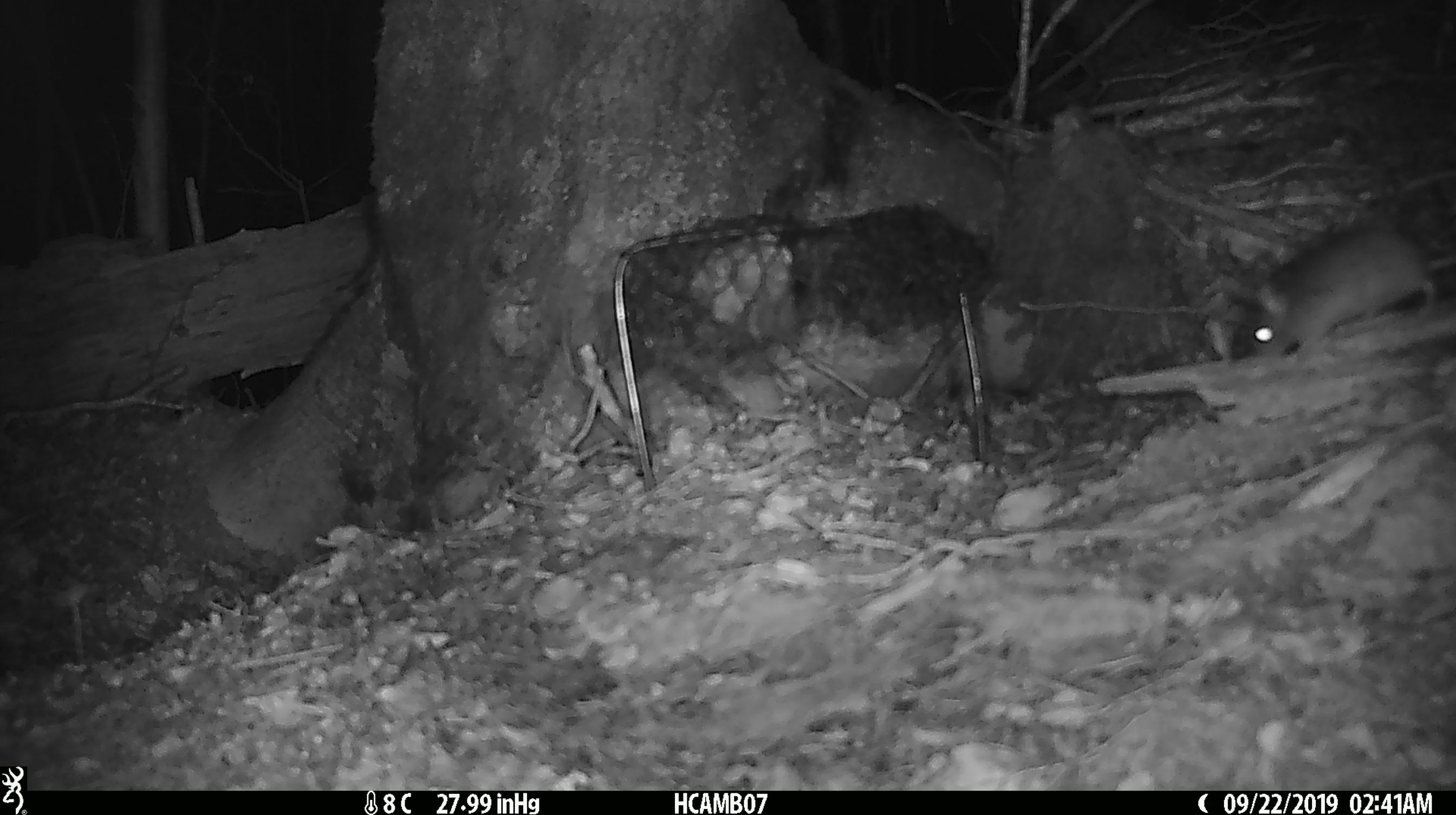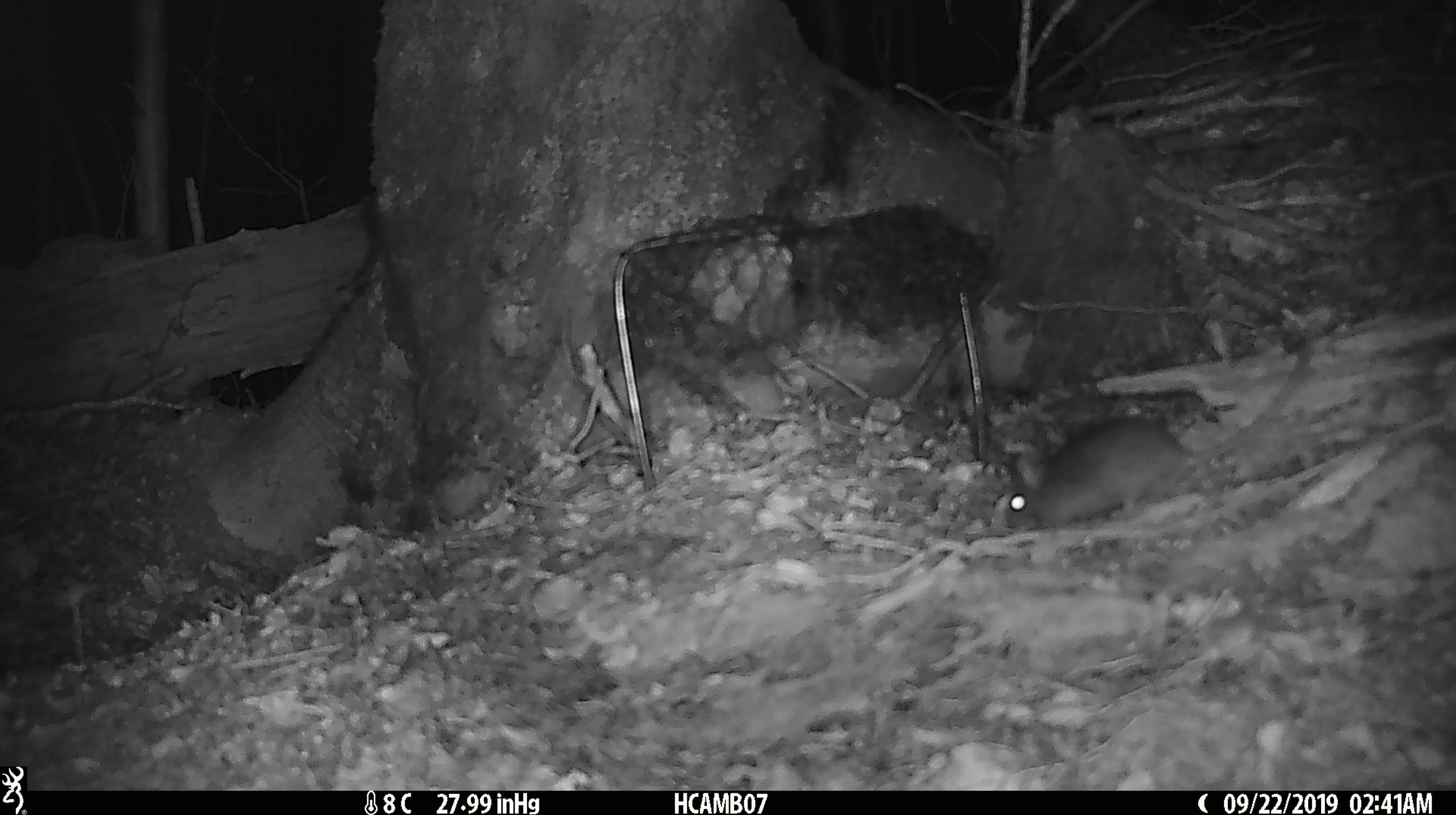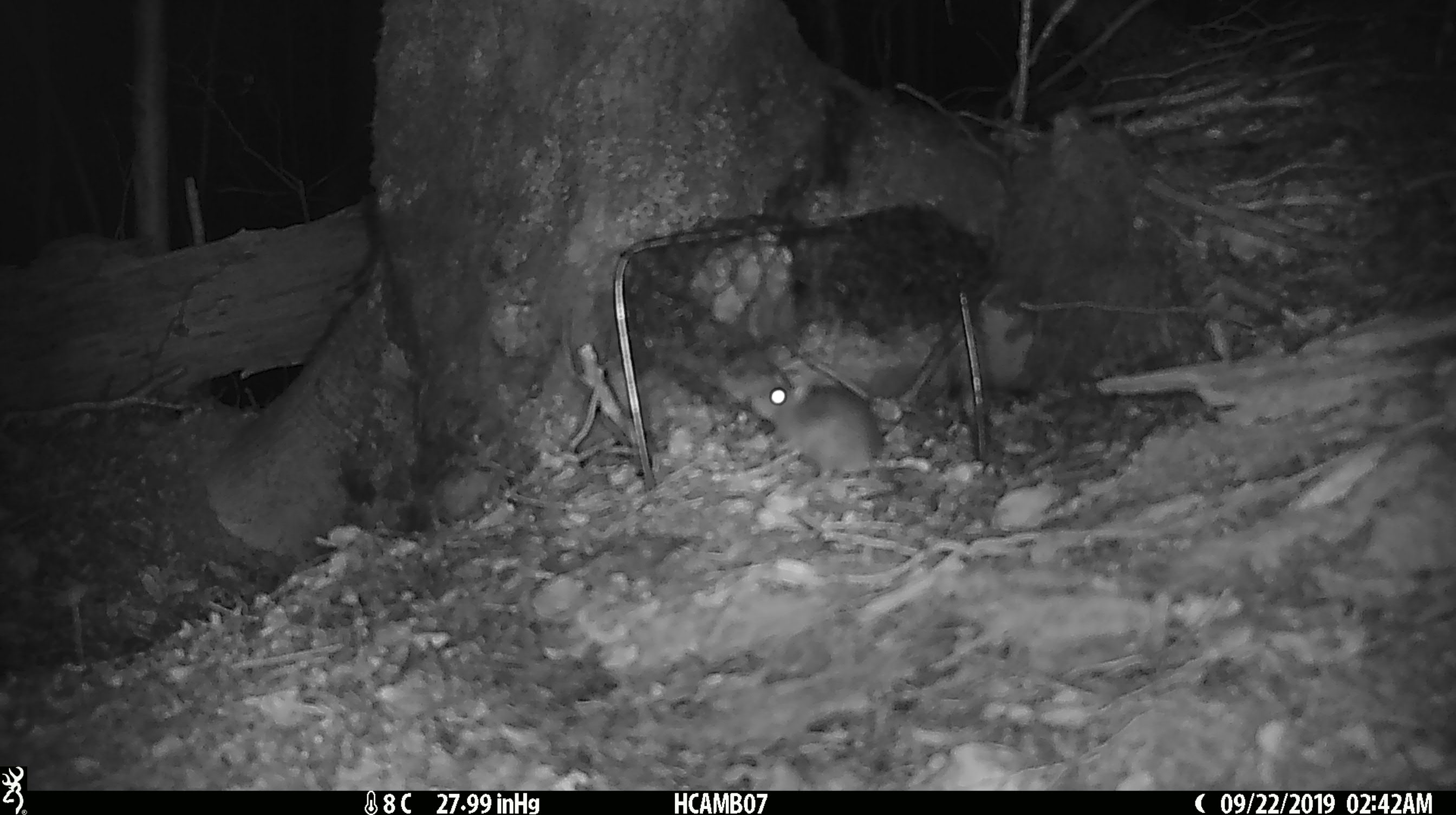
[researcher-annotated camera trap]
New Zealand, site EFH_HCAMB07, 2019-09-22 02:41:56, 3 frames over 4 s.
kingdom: Animalia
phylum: Chordata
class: Mammalia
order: Rodentia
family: Muridae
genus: Mus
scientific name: Mus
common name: mouse